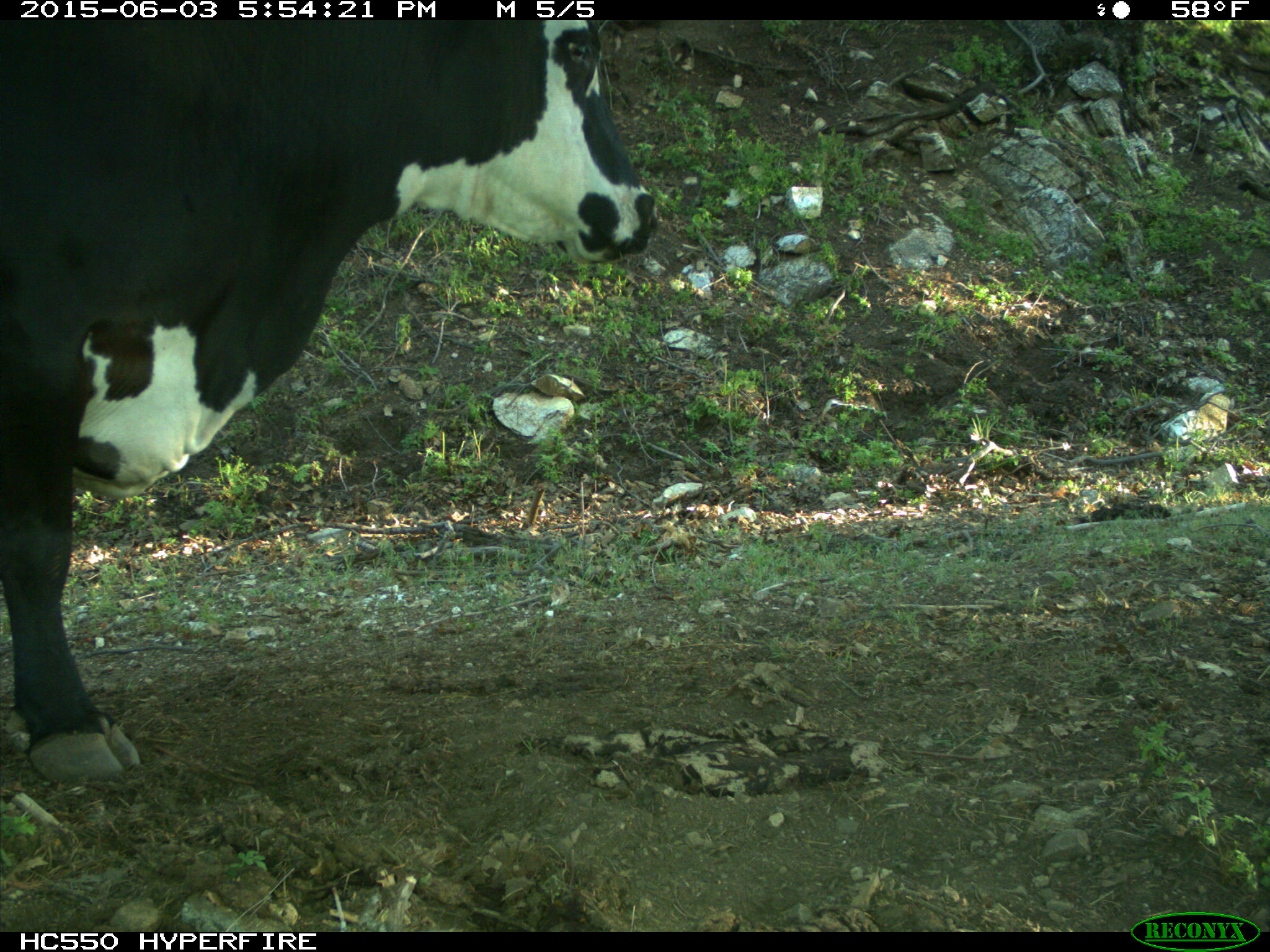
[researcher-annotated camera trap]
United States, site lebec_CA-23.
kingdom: Animalia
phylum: Chordata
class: Mammalia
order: Artiodactyla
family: Bovidae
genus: Bos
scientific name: Bos taurus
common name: domestic cow